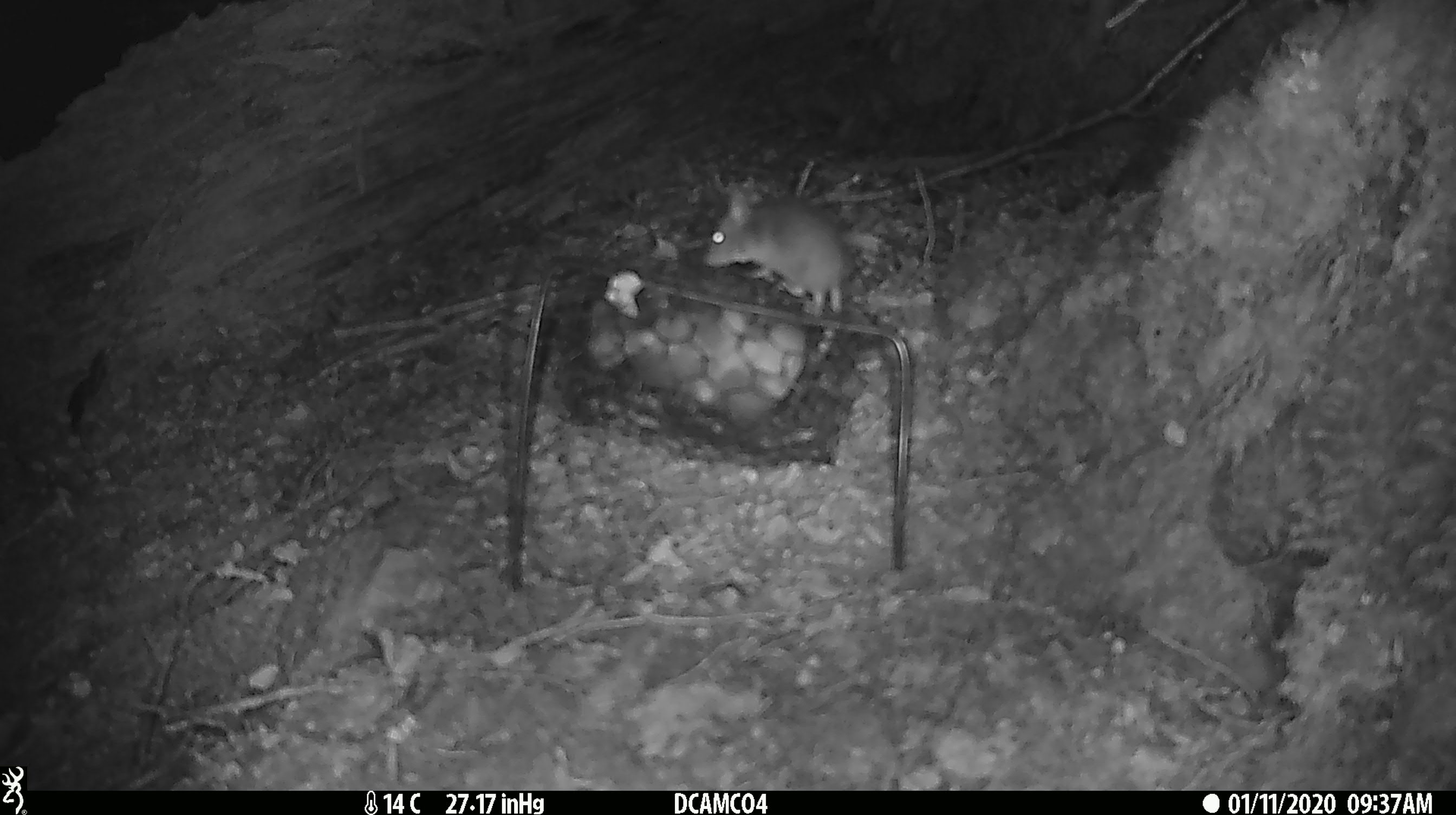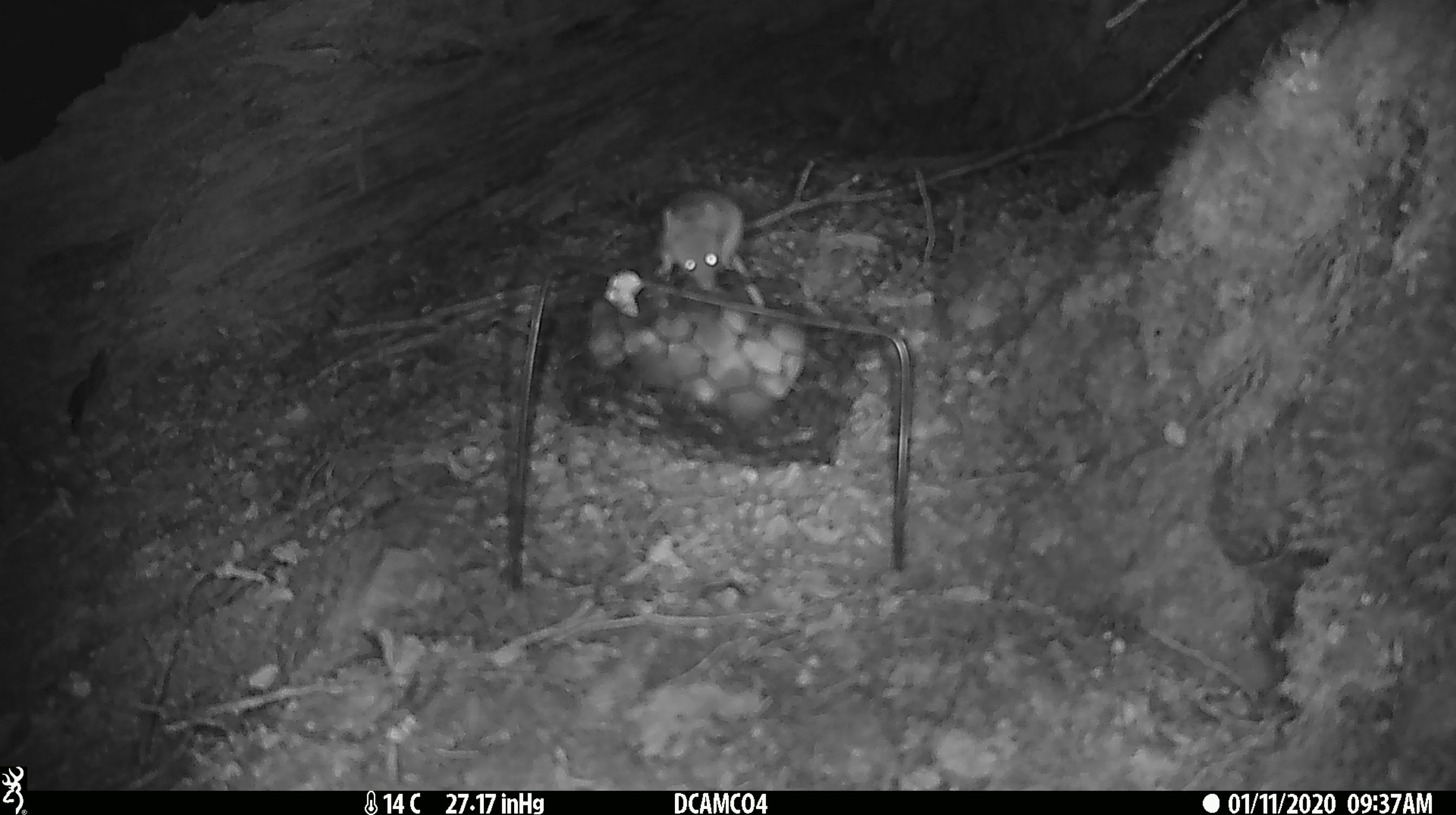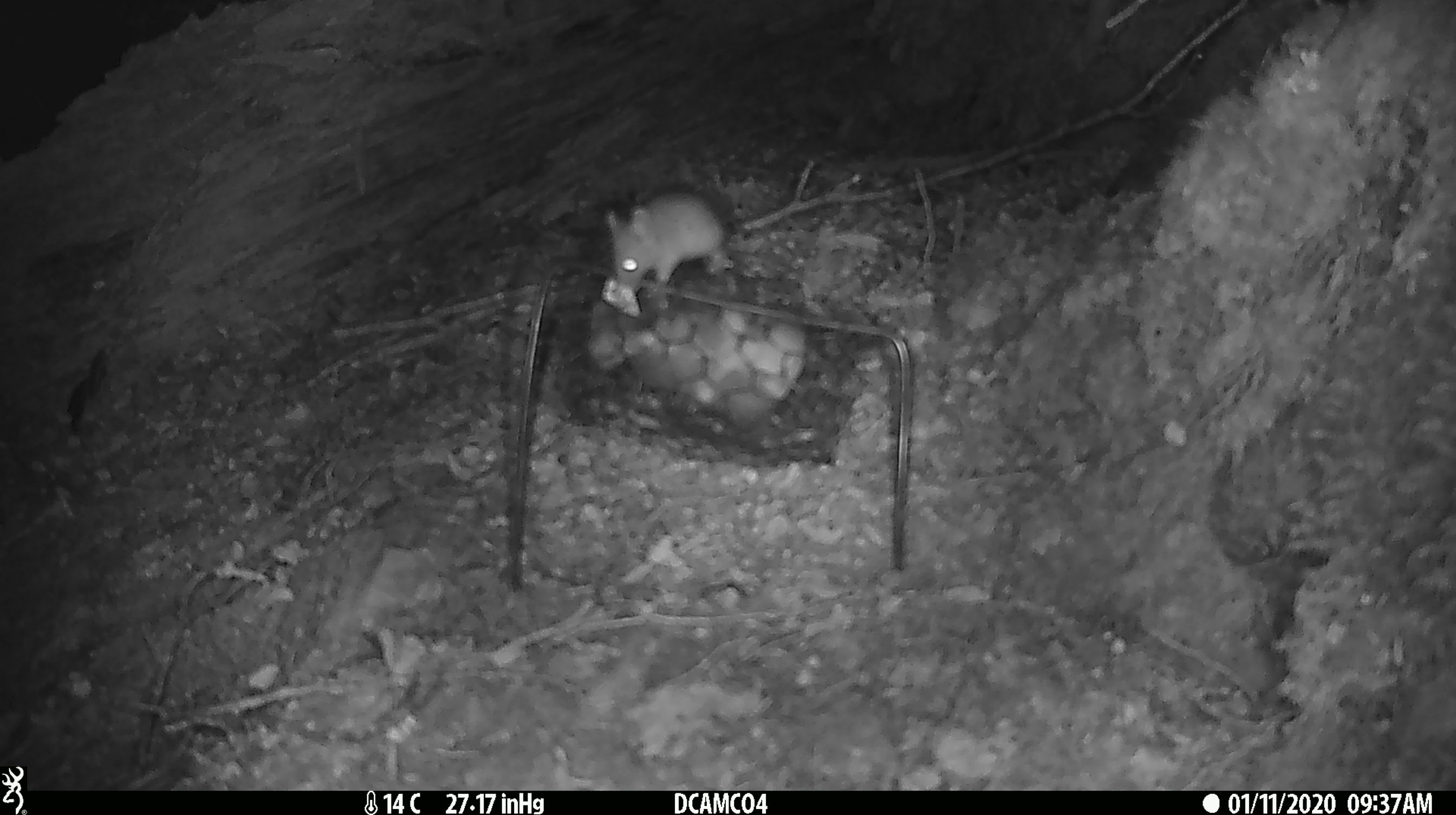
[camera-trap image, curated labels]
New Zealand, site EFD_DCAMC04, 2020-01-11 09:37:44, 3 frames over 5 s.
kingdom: Animalia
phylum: Chordata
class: Mammalia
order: Rodentia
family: Muridae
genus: Mus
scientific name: Mus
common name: mouse